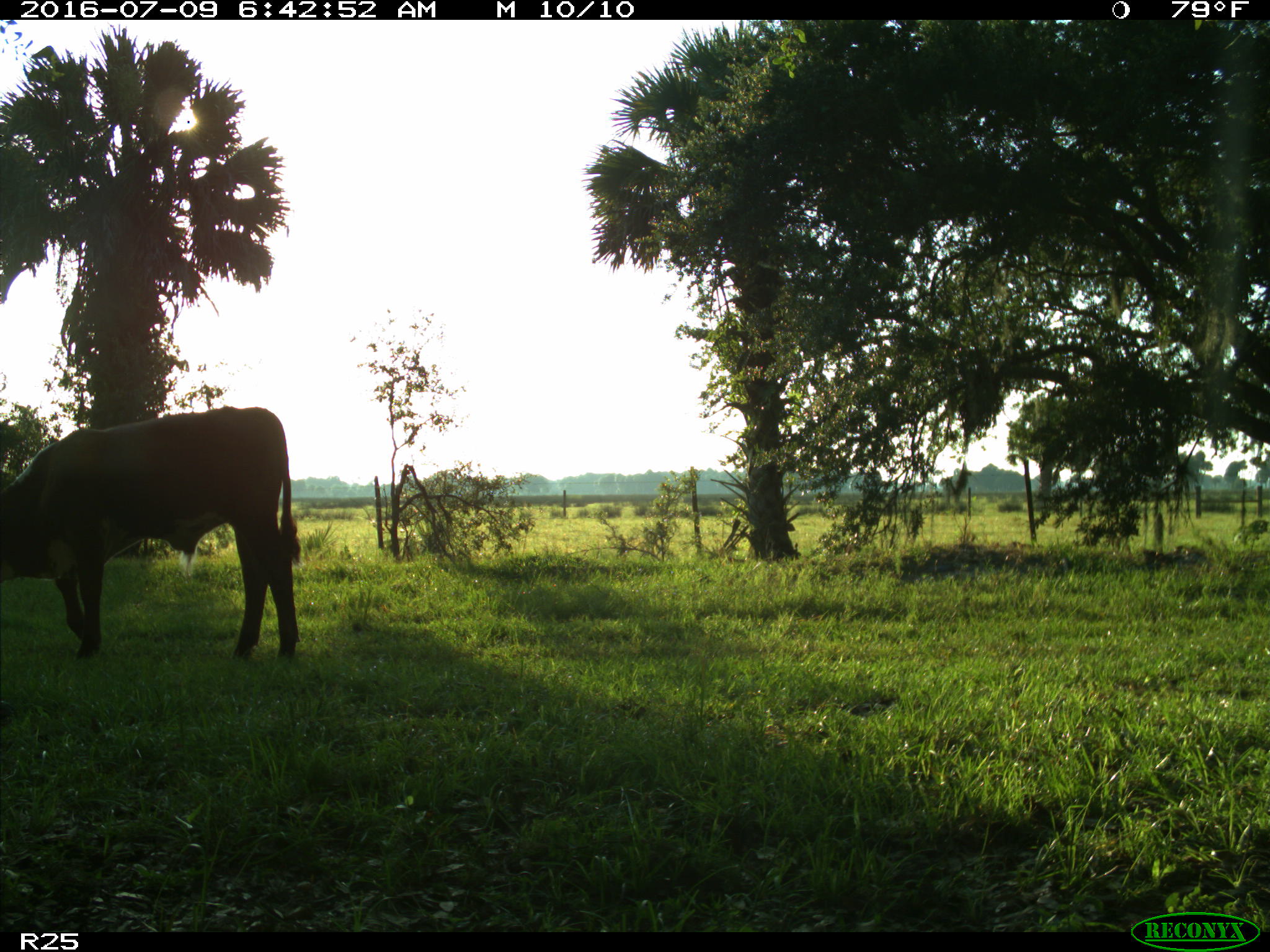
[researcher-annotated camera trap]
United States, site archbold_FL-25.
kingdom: Animalia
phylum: Chordata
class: Mammalia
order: Artiodactyla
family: Bovidae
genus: Bos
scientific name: Bos taurus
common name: domestic cow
Bos taurus (domestic cow).